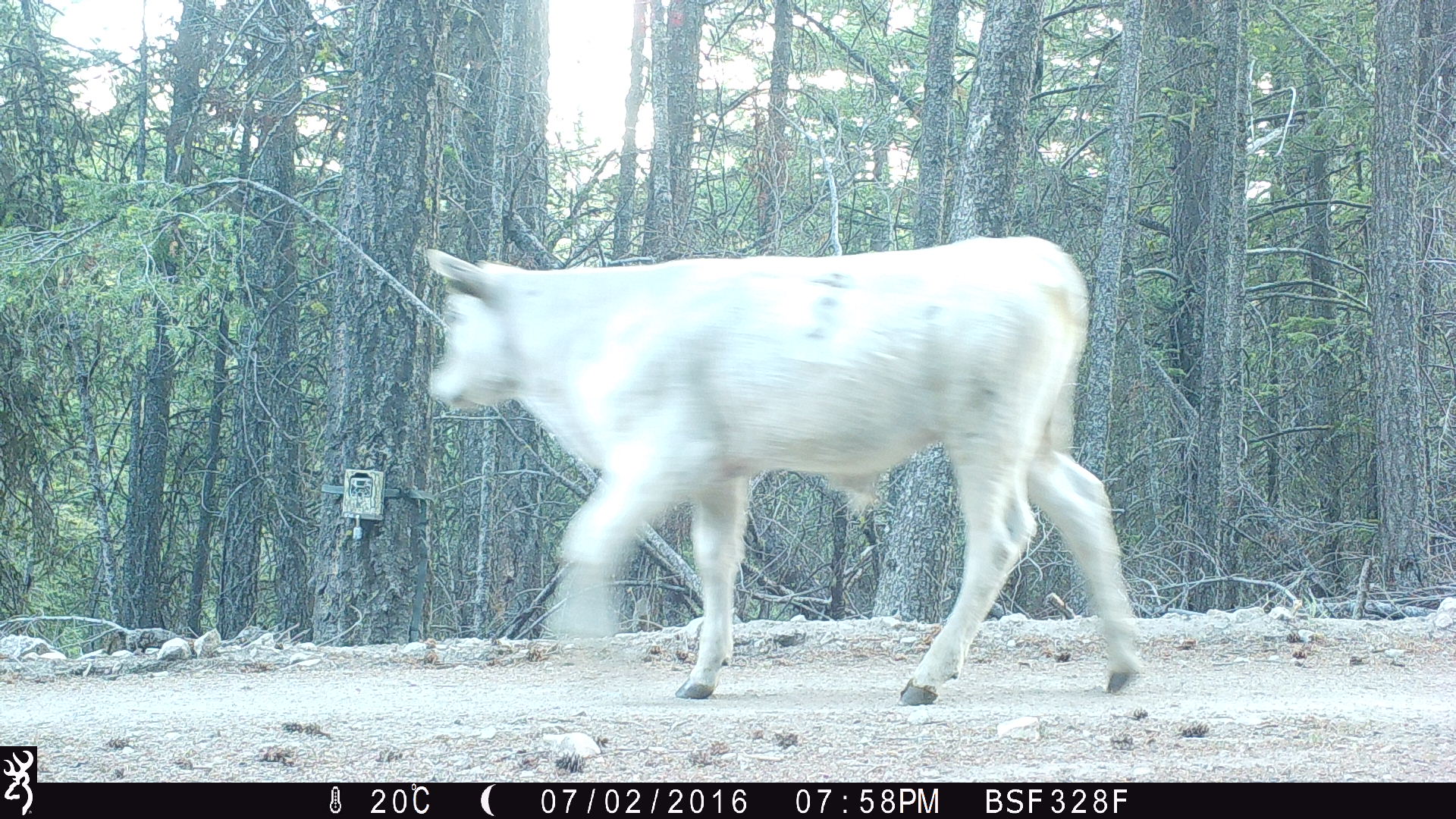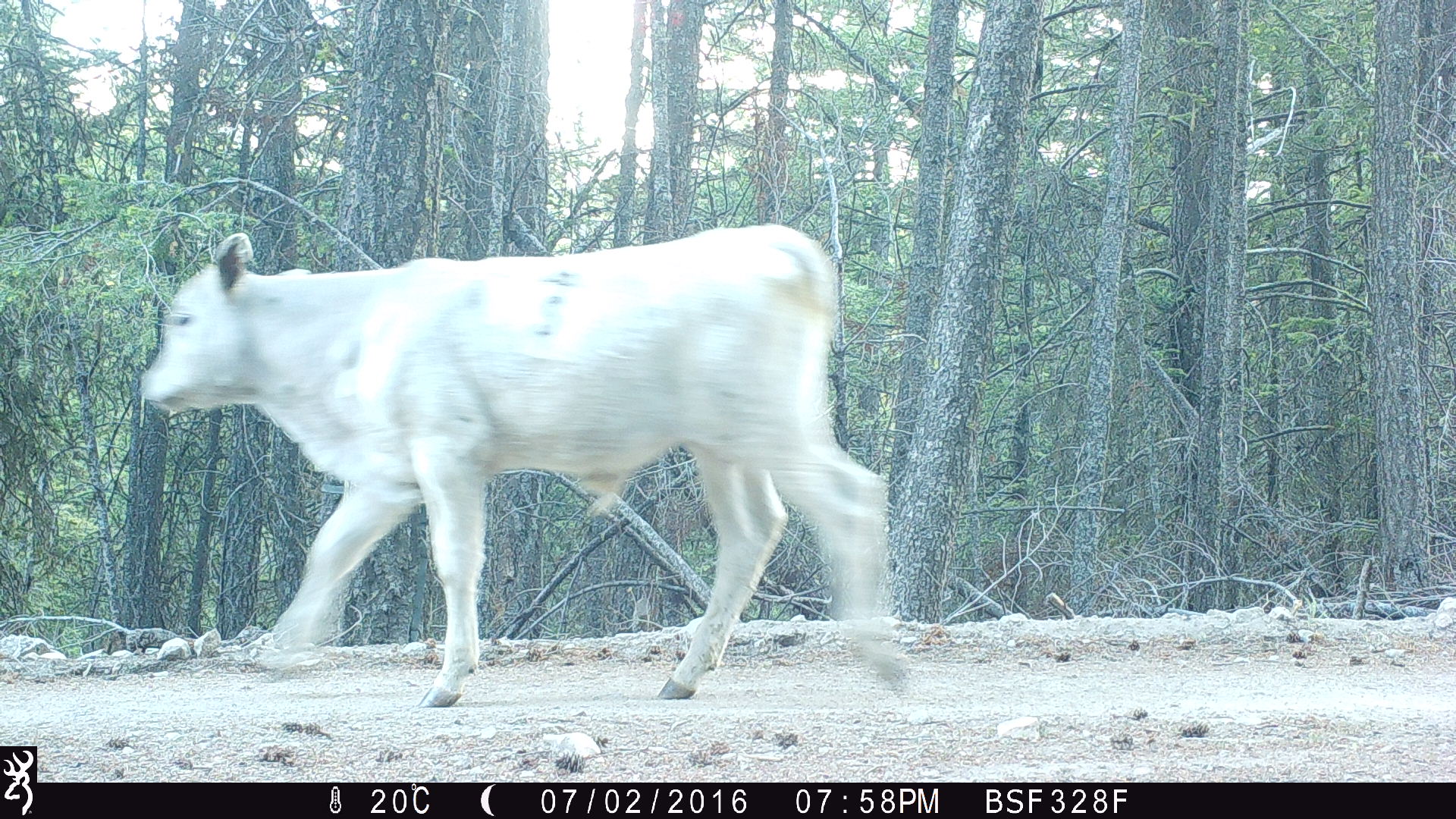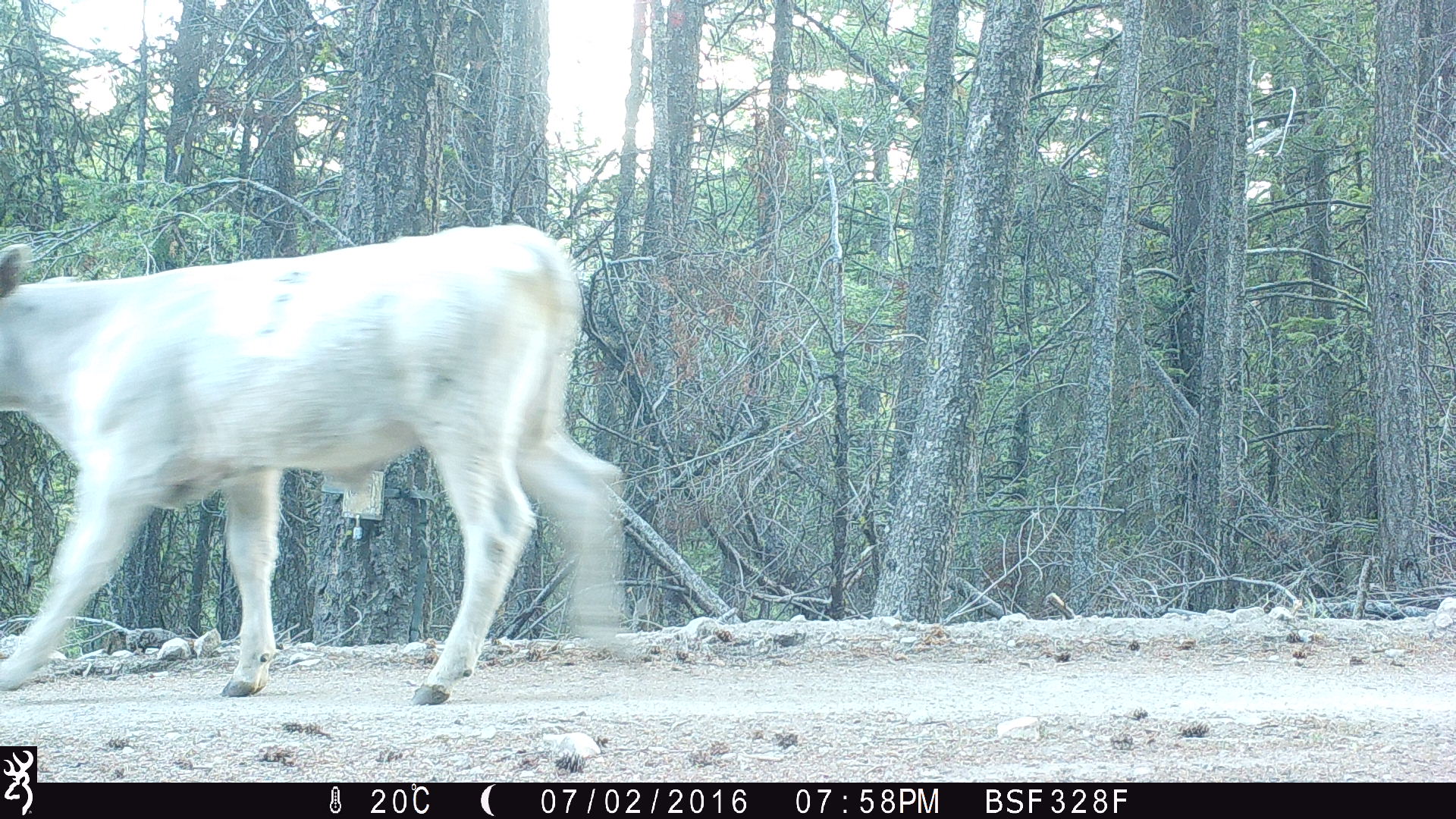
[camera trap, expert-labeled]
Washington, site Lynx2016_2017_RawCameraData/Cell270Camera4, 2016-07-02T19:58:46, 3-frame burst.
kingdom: Animalia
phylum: Chordata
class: Mammalia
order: Artiodactyla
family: Bovidae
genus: Bos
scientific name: Bos taurus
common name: domestic cattle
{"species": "domestic cattle (Bos taurus)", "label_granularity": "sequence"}